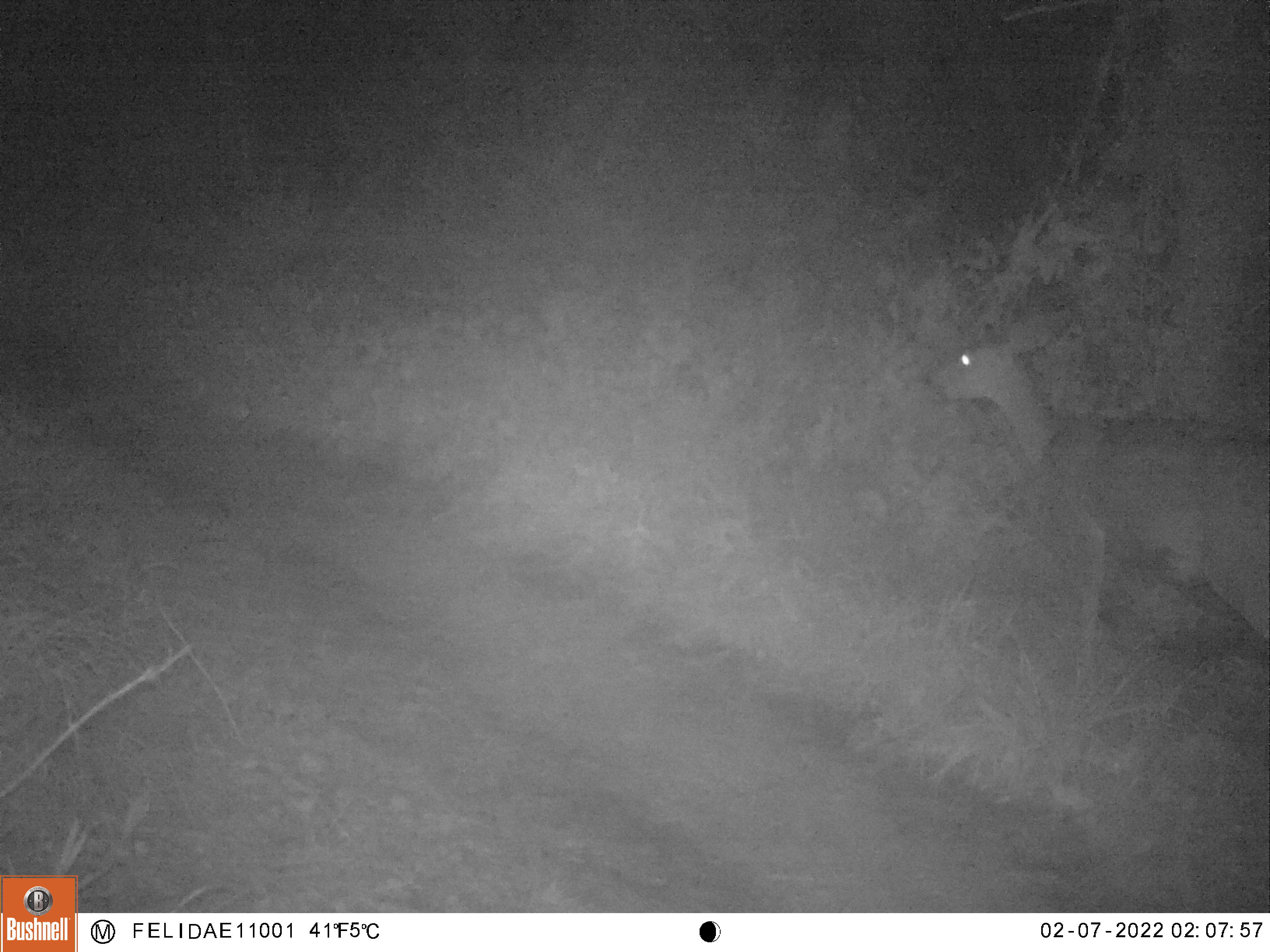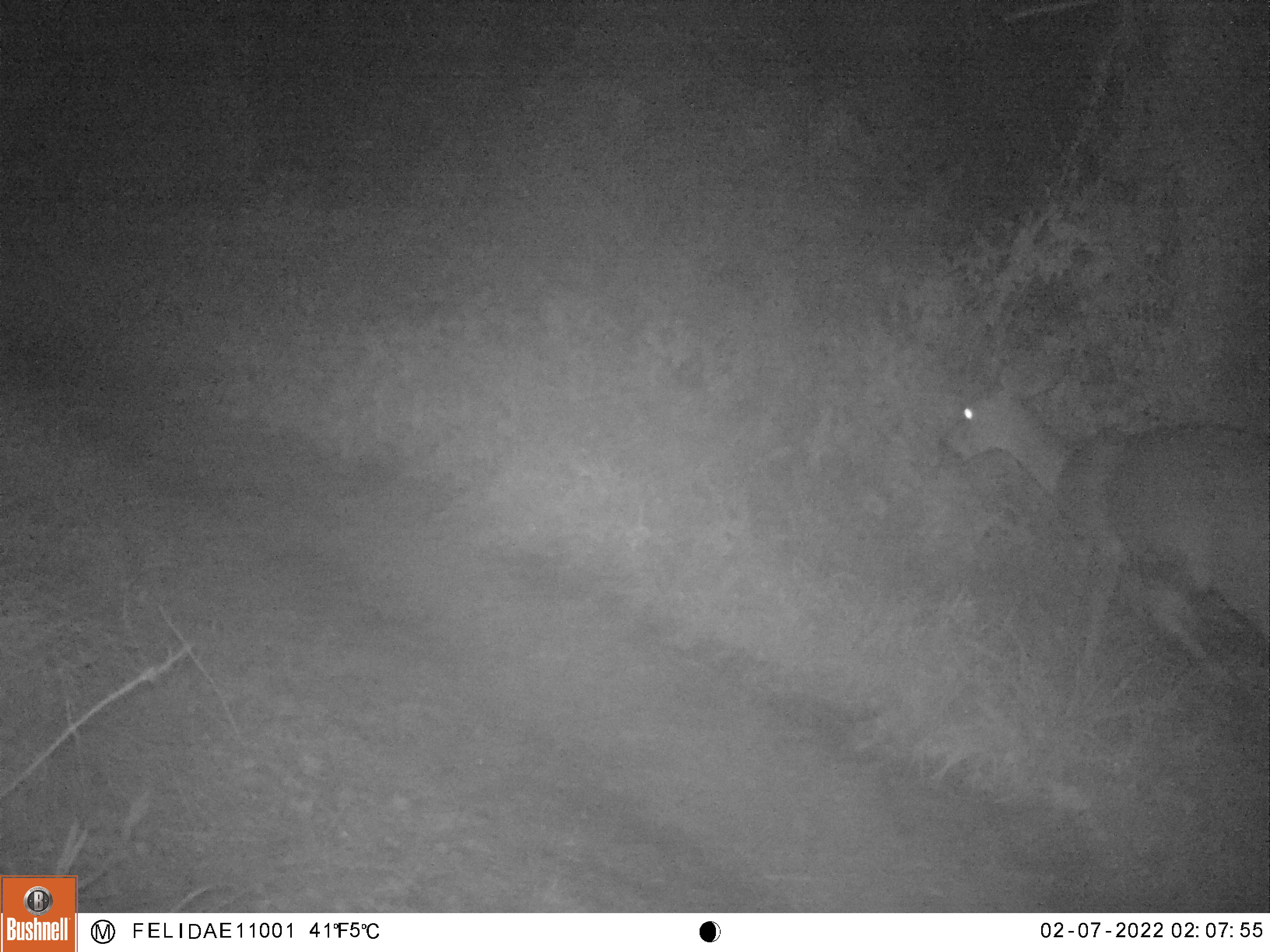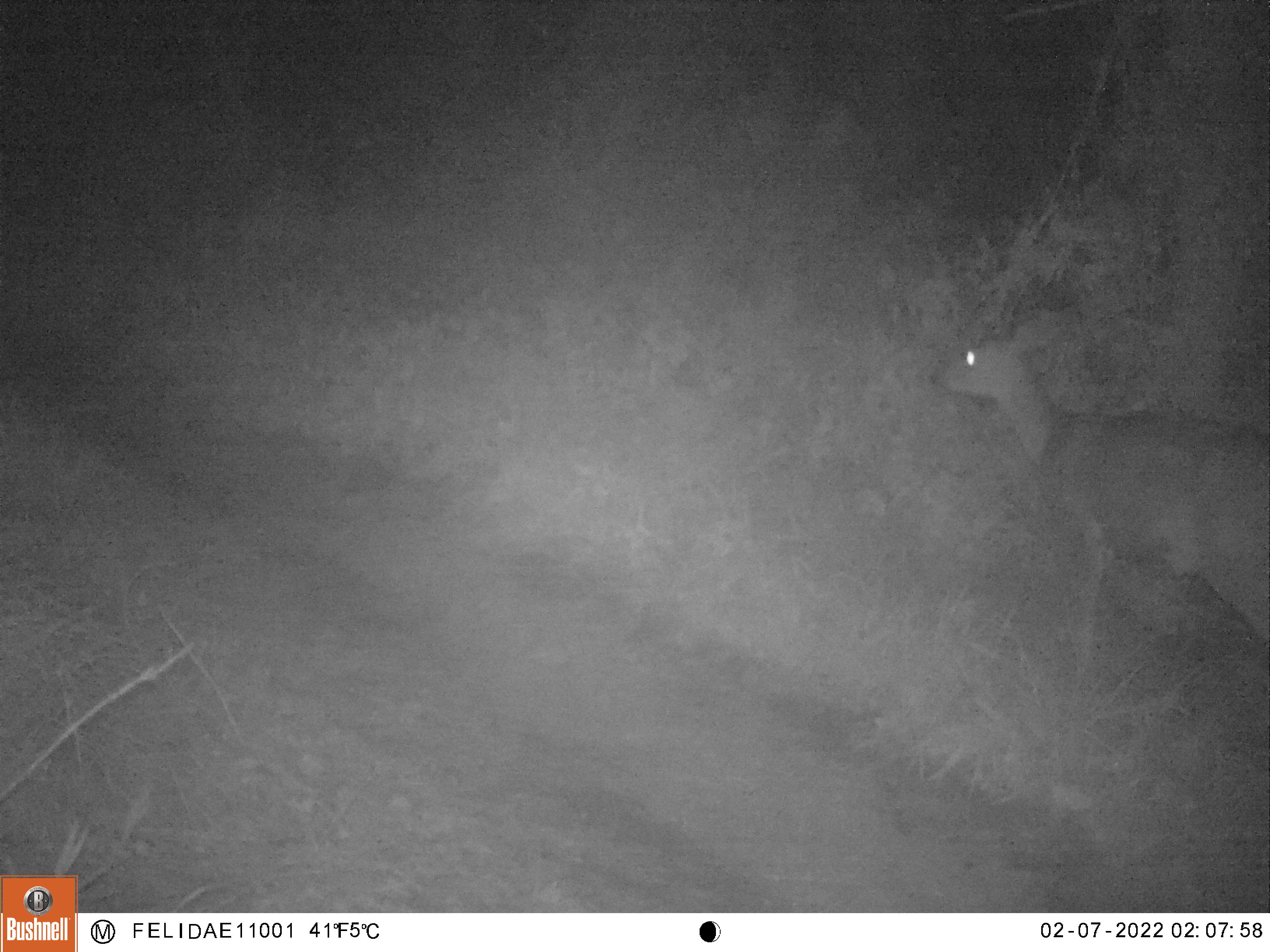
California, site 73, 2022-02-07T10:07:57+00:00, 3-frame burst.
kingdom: Animalia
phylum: Chordata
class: Mammalia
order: Artiodactyla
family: Cervidae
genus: Odocoileus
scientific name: Odocoileus hemionus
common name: mule deer